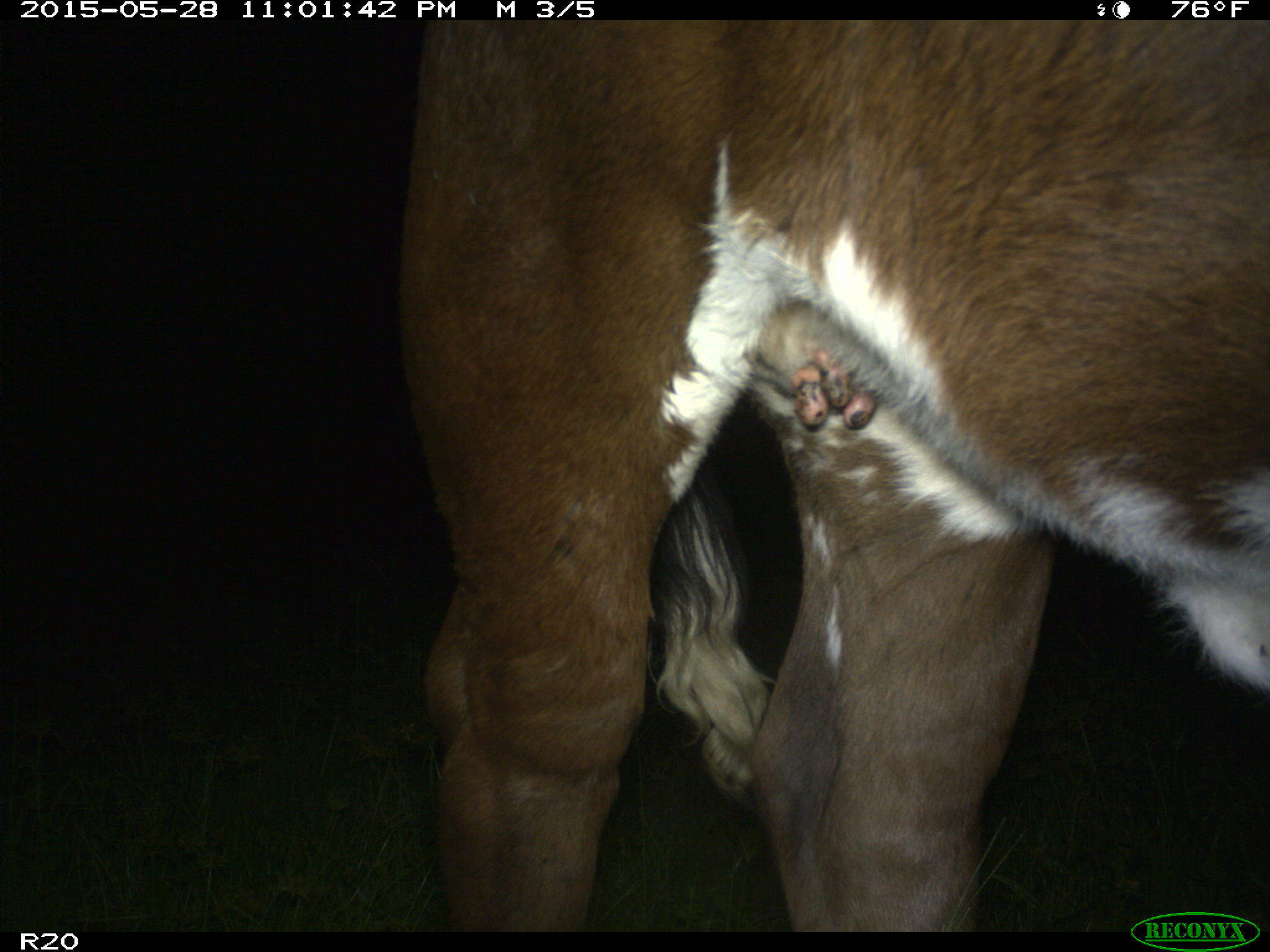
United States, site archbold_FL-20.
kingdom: Animalia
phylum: Chordata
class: Mammalia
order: Artiodactyla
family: Bovidae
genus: Bos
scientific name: Bos taurus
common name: domestic cow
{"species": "Bos taurus (domestic cow)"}